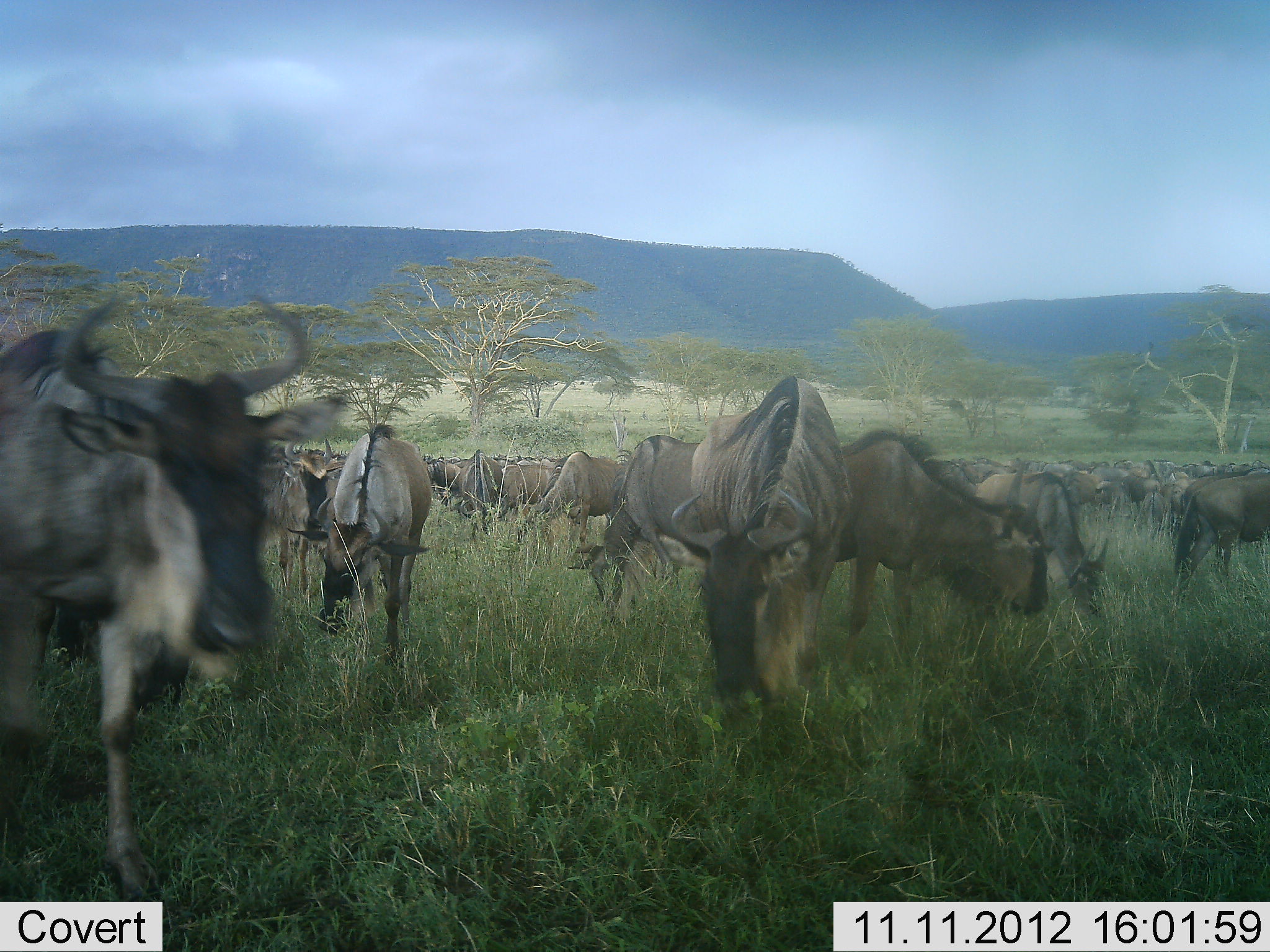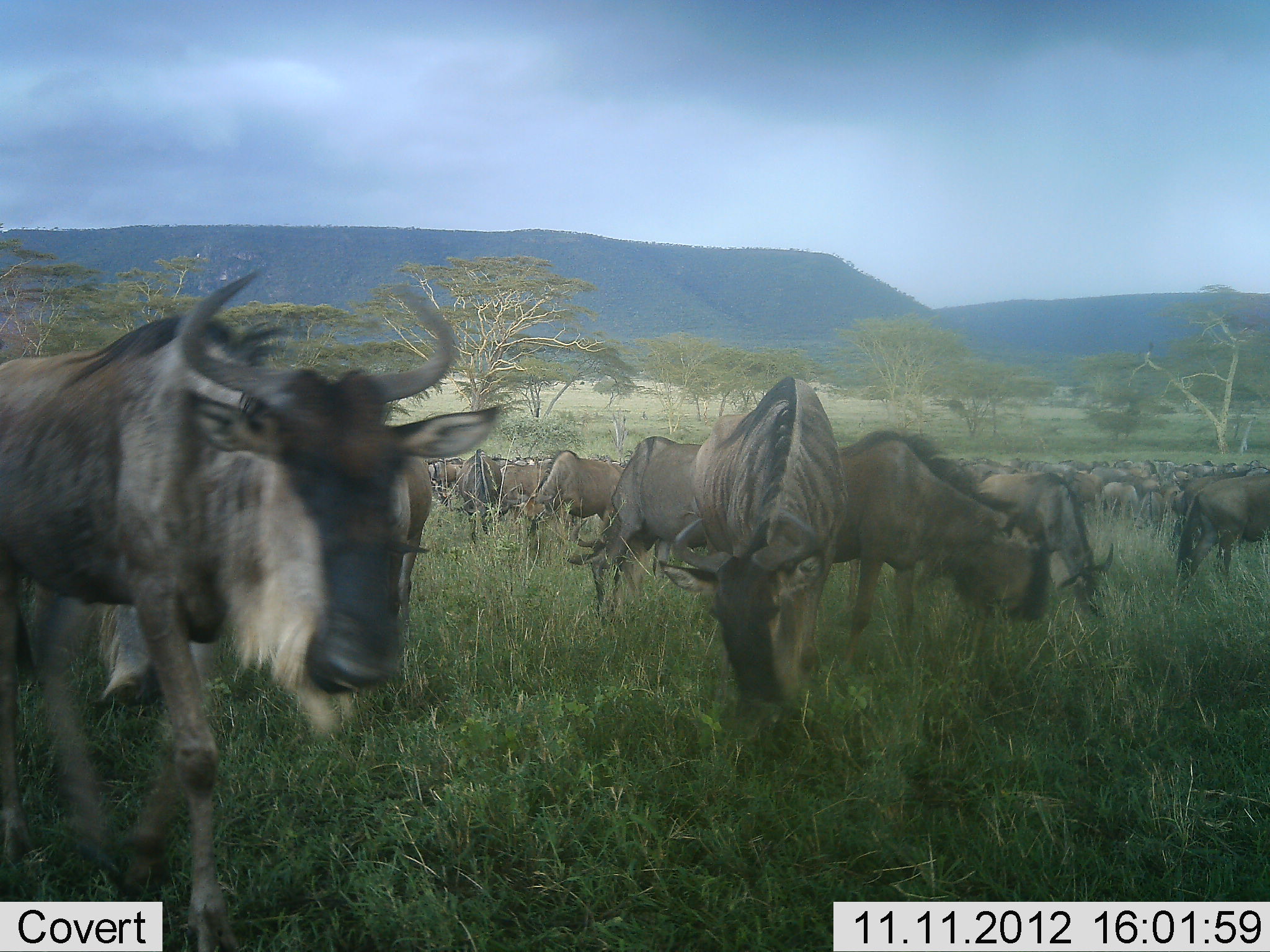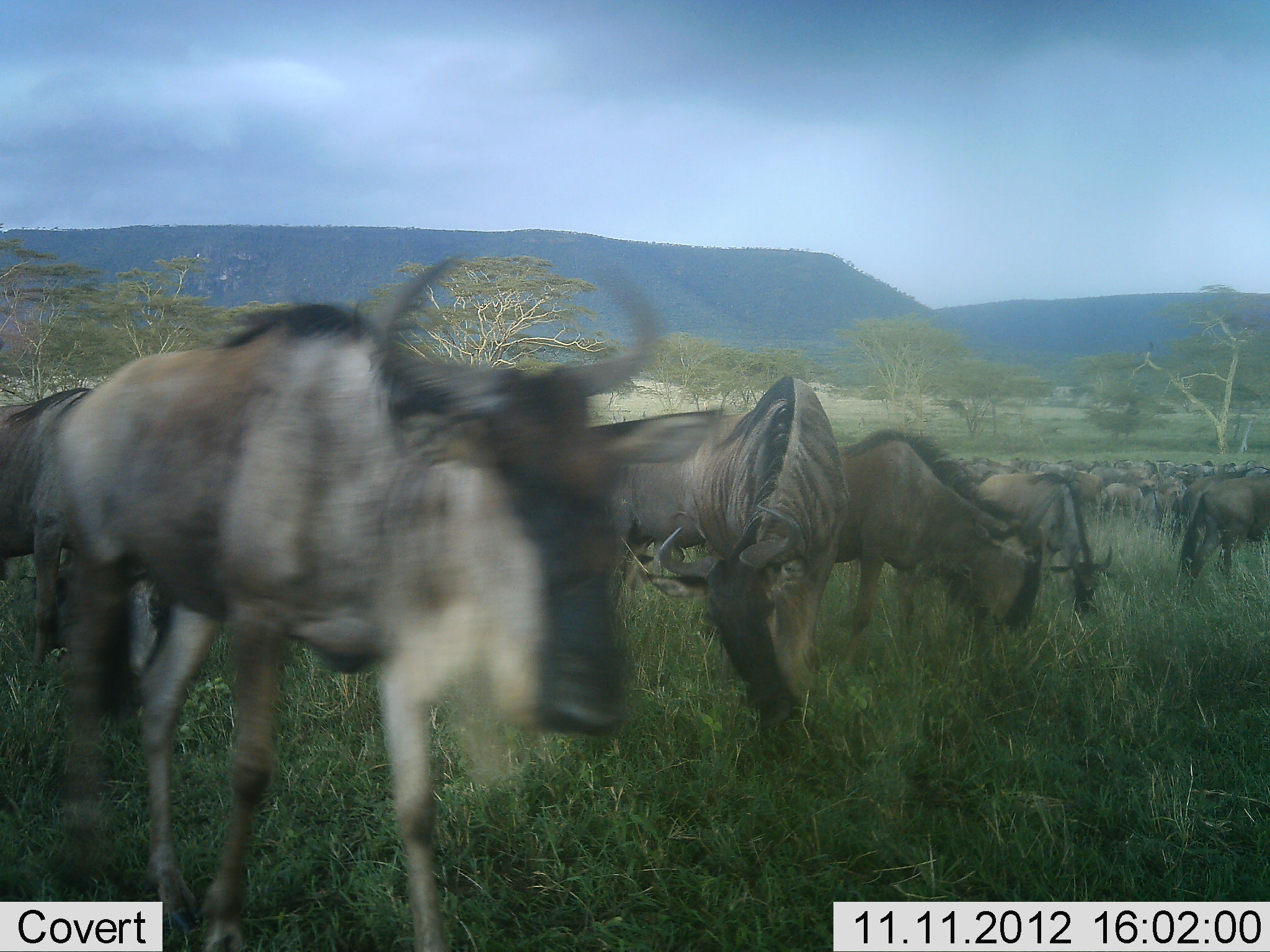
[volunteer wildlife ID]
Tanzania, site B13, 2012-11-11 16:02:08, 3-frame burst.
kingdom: Animalia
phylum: Chordata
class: Mammalia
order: Artiodactyla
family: Bovidae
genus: Connochaetes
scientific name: Connochaetes taurinus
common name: blue wildebeest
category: wildebeest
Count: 51+.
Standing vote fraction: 100%.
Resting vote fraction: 0%.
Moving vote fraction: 60%.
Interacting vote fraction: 0%.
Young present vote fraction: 0%.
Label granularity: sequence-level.